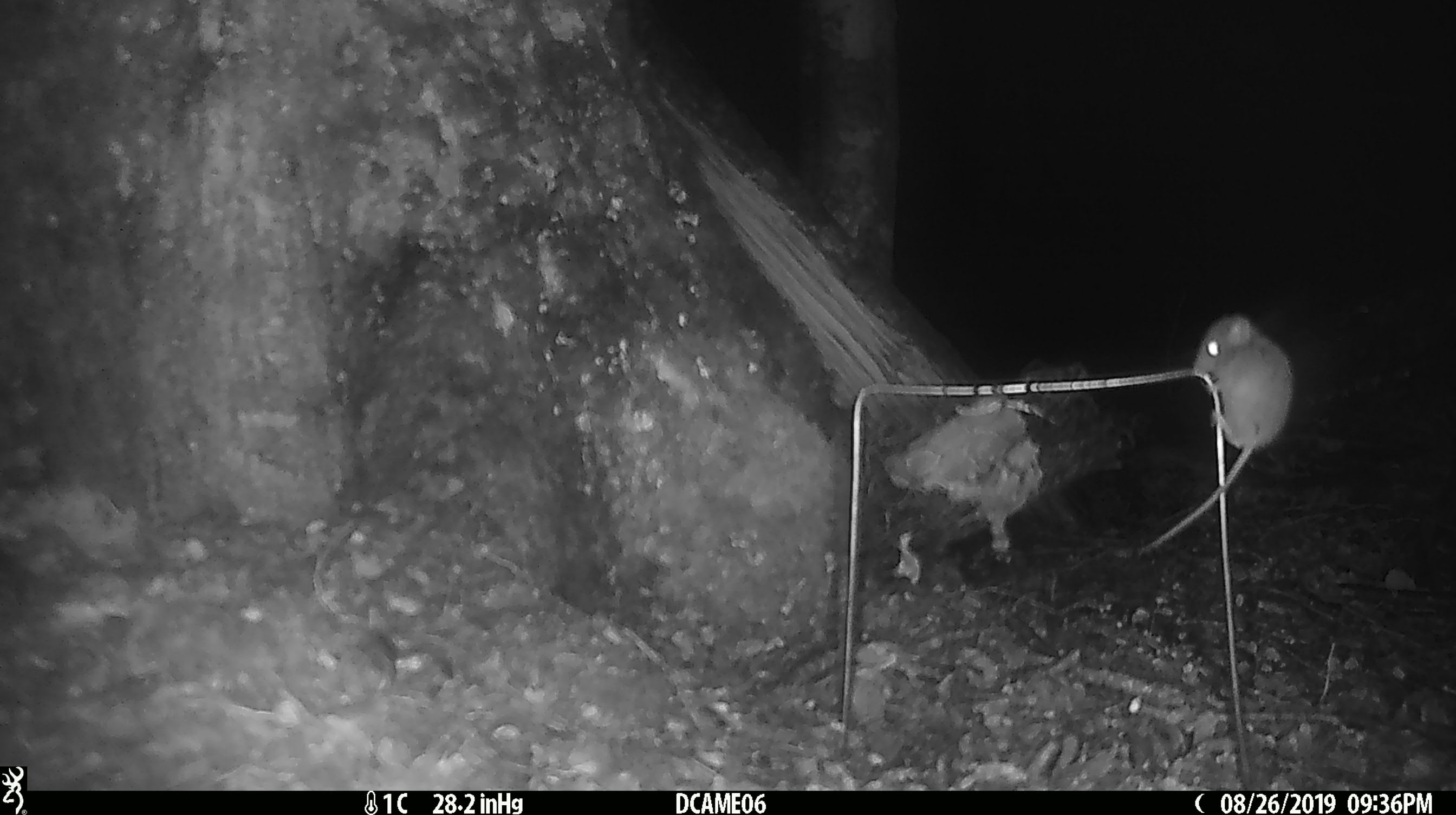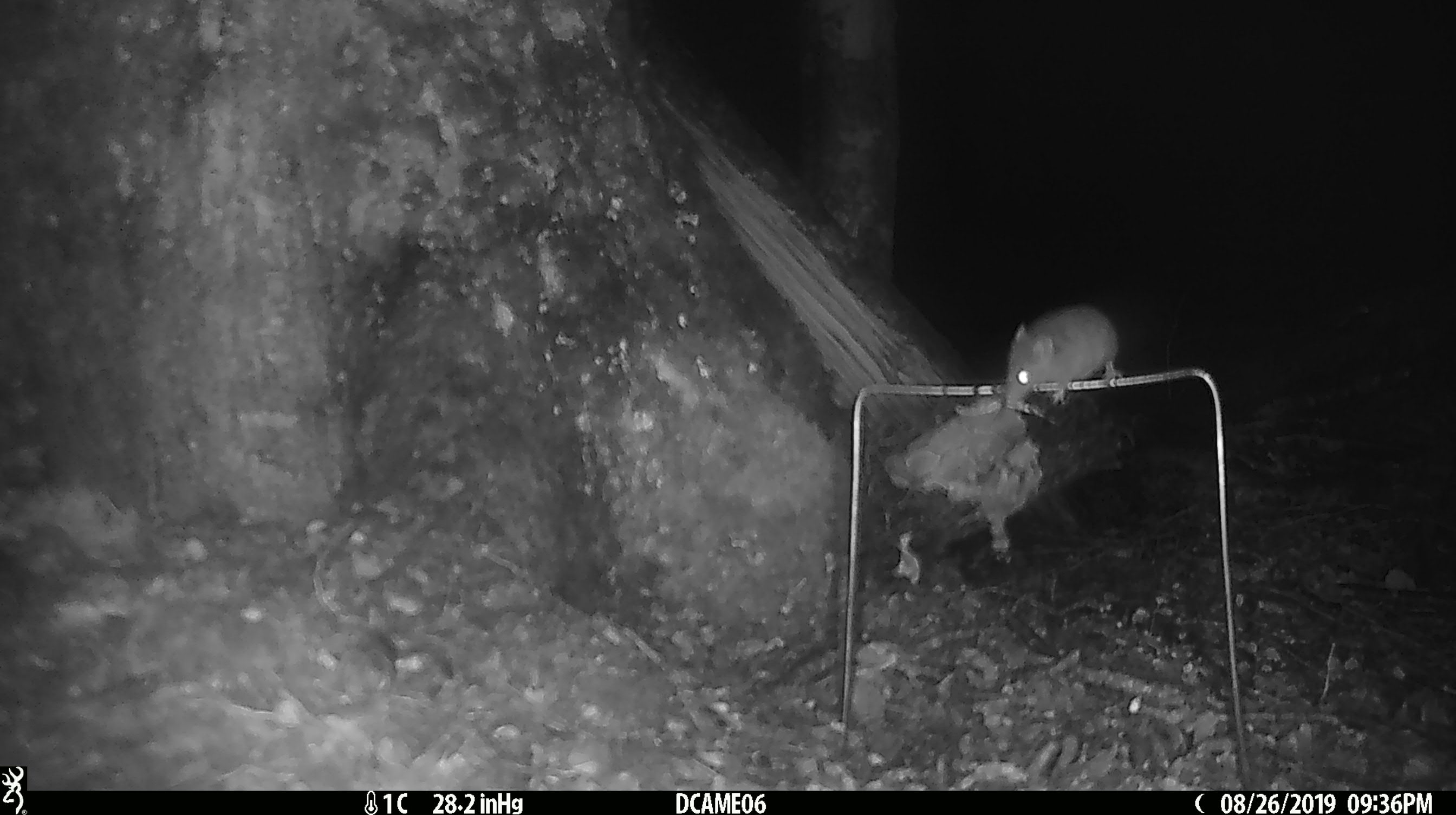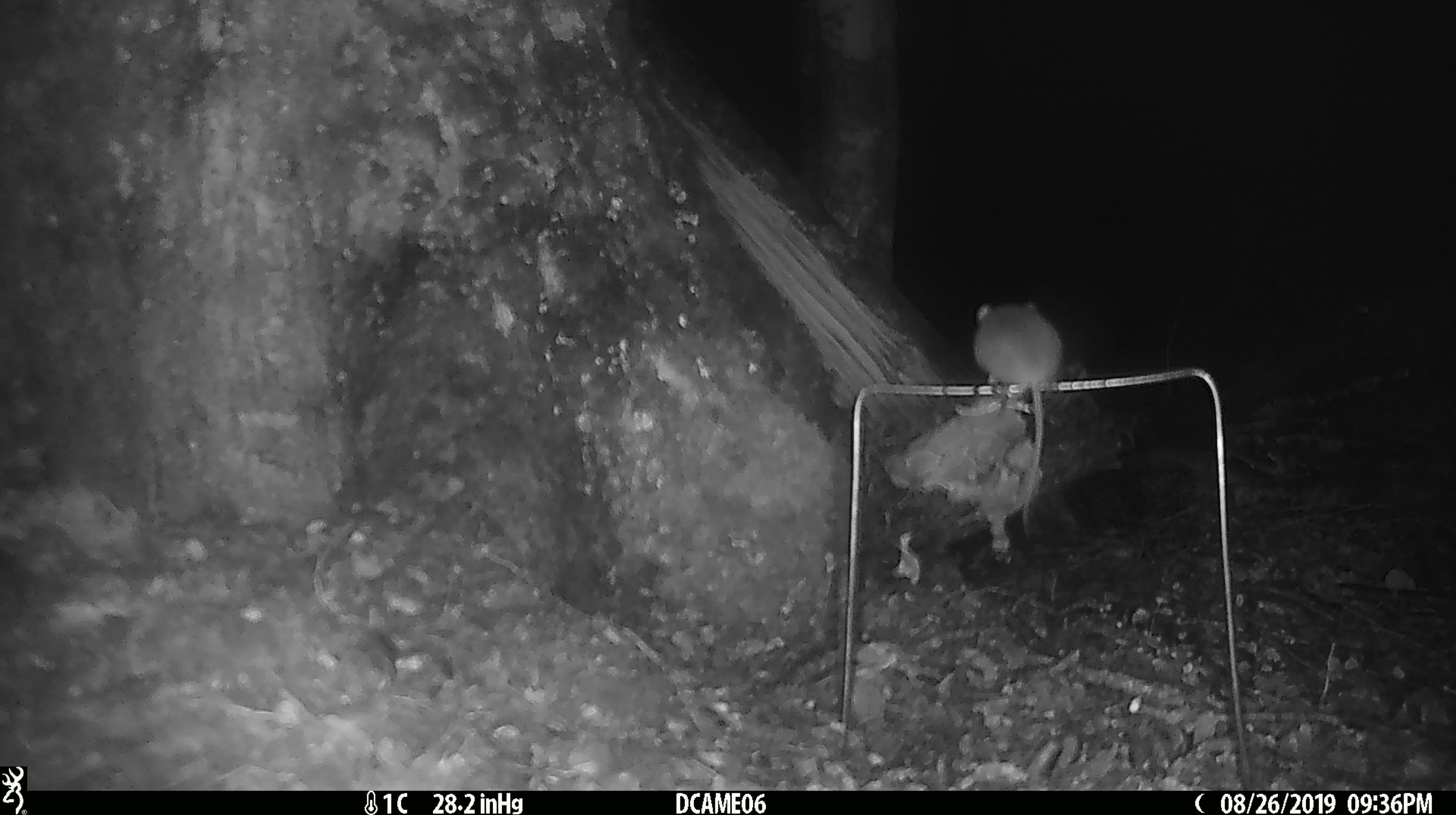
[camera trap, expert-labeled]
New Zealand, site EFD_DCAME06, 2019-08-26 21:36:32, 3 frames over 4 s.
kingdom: Animalia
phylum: Chordata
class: Mammalia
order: Rodentia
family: Muridae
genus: Mus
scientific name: Mus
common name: mouse